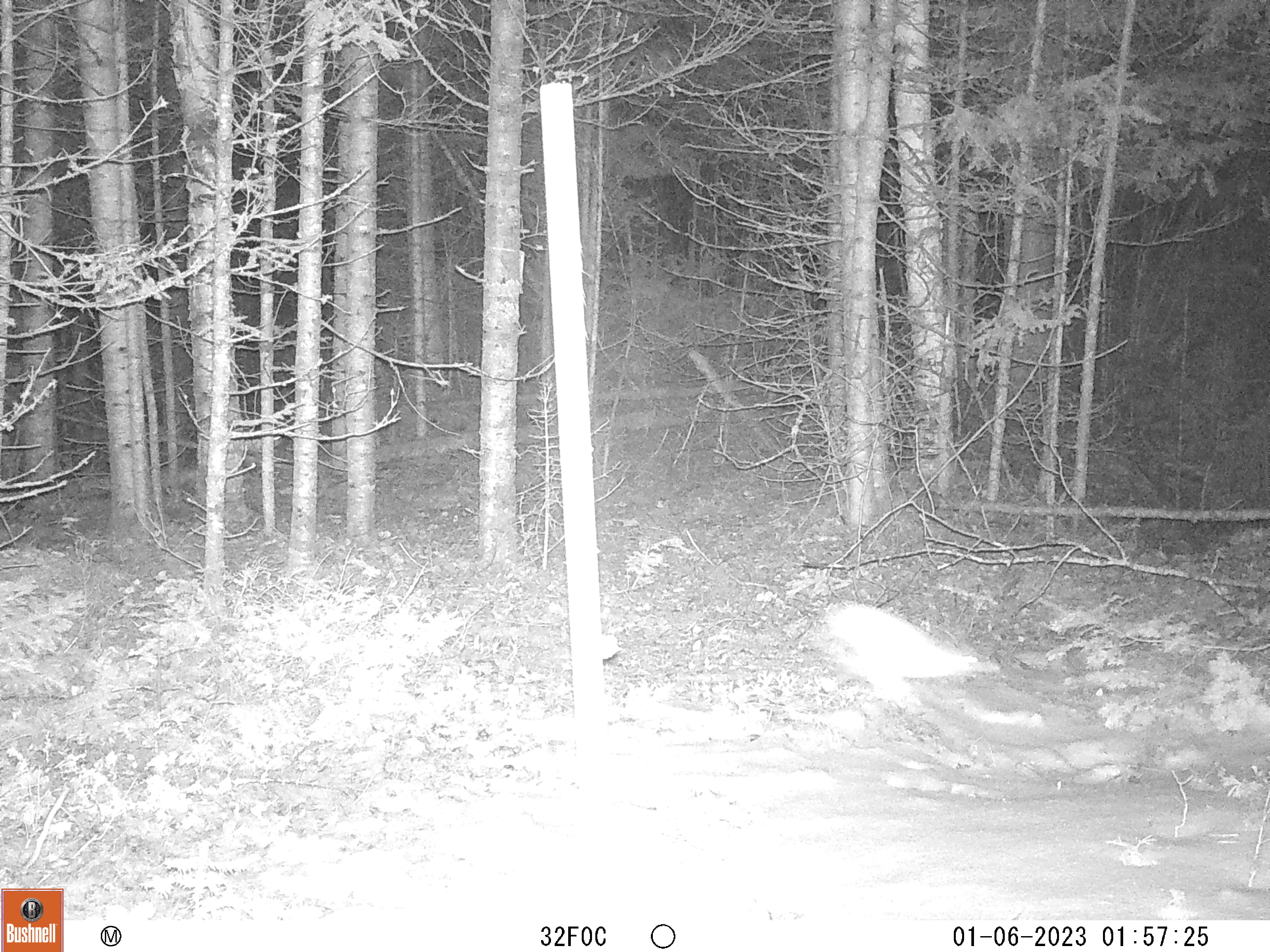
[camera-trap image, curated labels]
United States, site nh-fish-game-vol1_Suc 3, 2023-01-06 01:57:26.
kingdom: Animalia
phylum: Chordata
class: Mammalia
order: Lagomorpha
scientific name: Lagomorpha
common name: rabbit or hare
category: rabbit or hare sp.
Rabbit or hare sp. (rabbit or hare) (Lagomorpha).